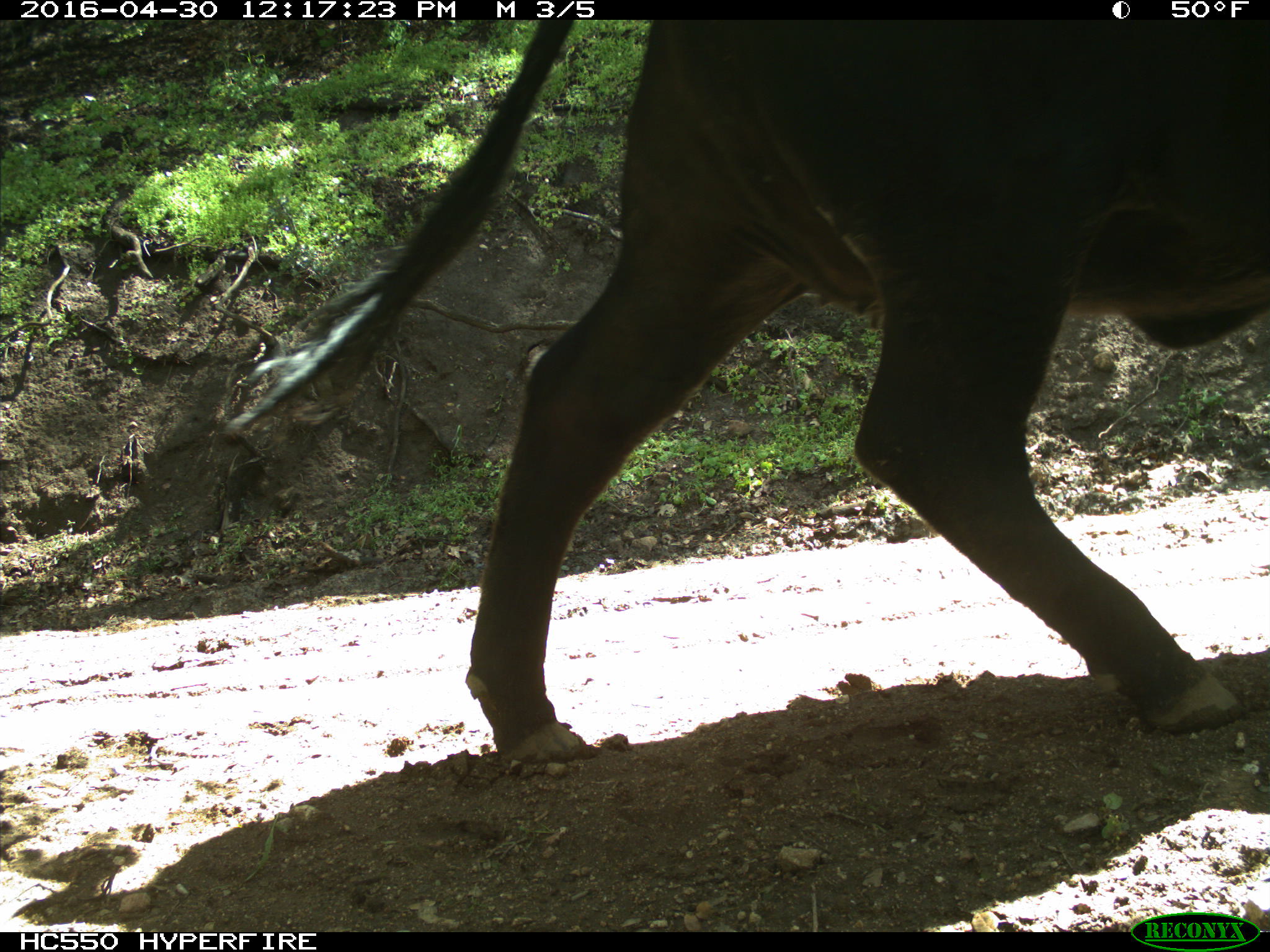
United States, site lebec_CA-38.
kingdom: Animalia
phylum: Chordata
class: Mammalia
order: Artiodactyla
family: Bovidae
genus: Bos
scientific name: Bos taurus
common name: domestic cow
Bos taurus (domestic cow).